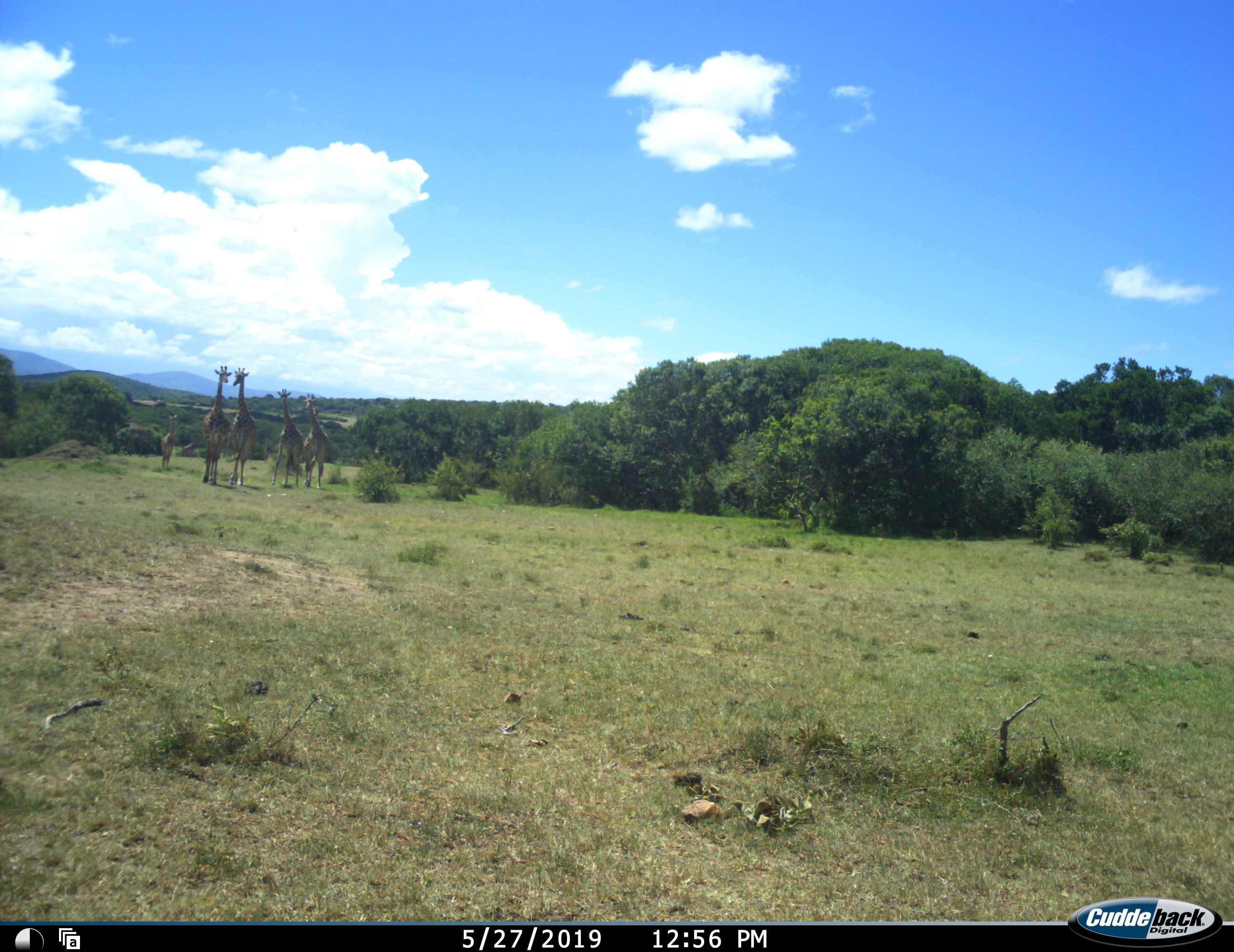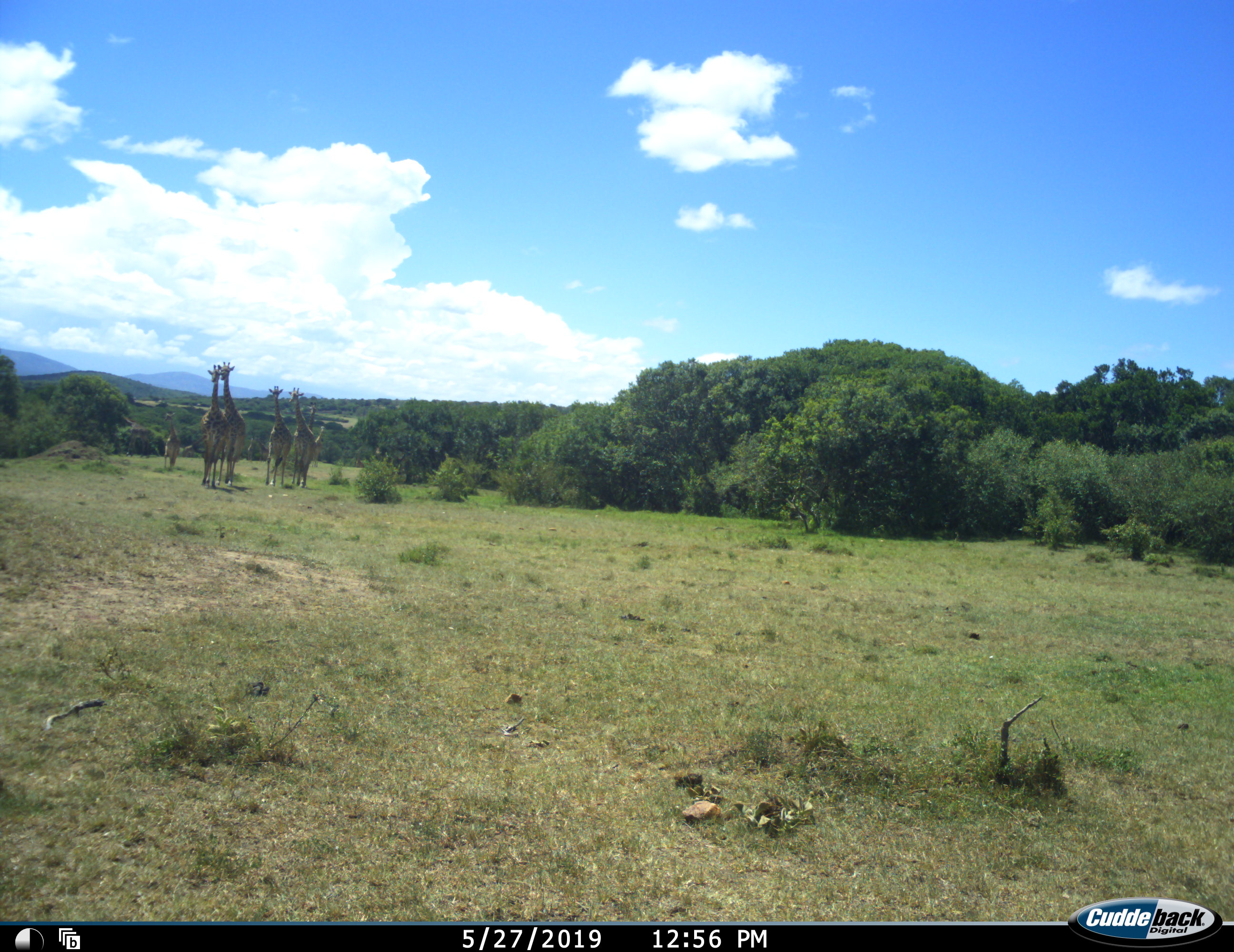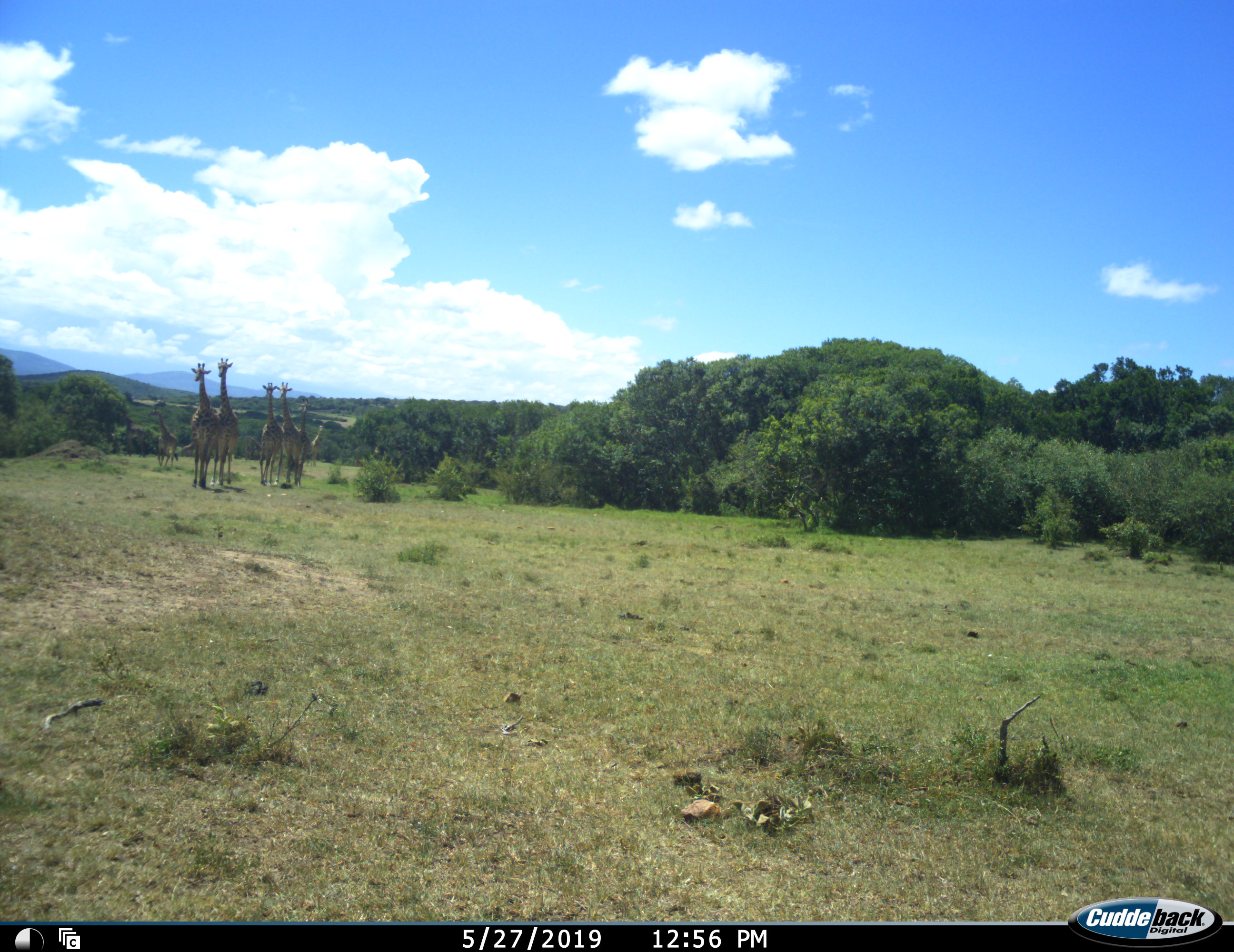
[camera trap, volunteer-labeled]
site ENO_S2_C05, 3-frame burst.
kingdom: Animalia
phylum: Chordata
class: Mammalia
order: Artiodactyla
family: Giraffidae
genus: Giraffa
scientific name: Giraffa camelopardalis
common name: giraffe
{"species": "giraffe (Giraffa camelopardalis)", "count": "6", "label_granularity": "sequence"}